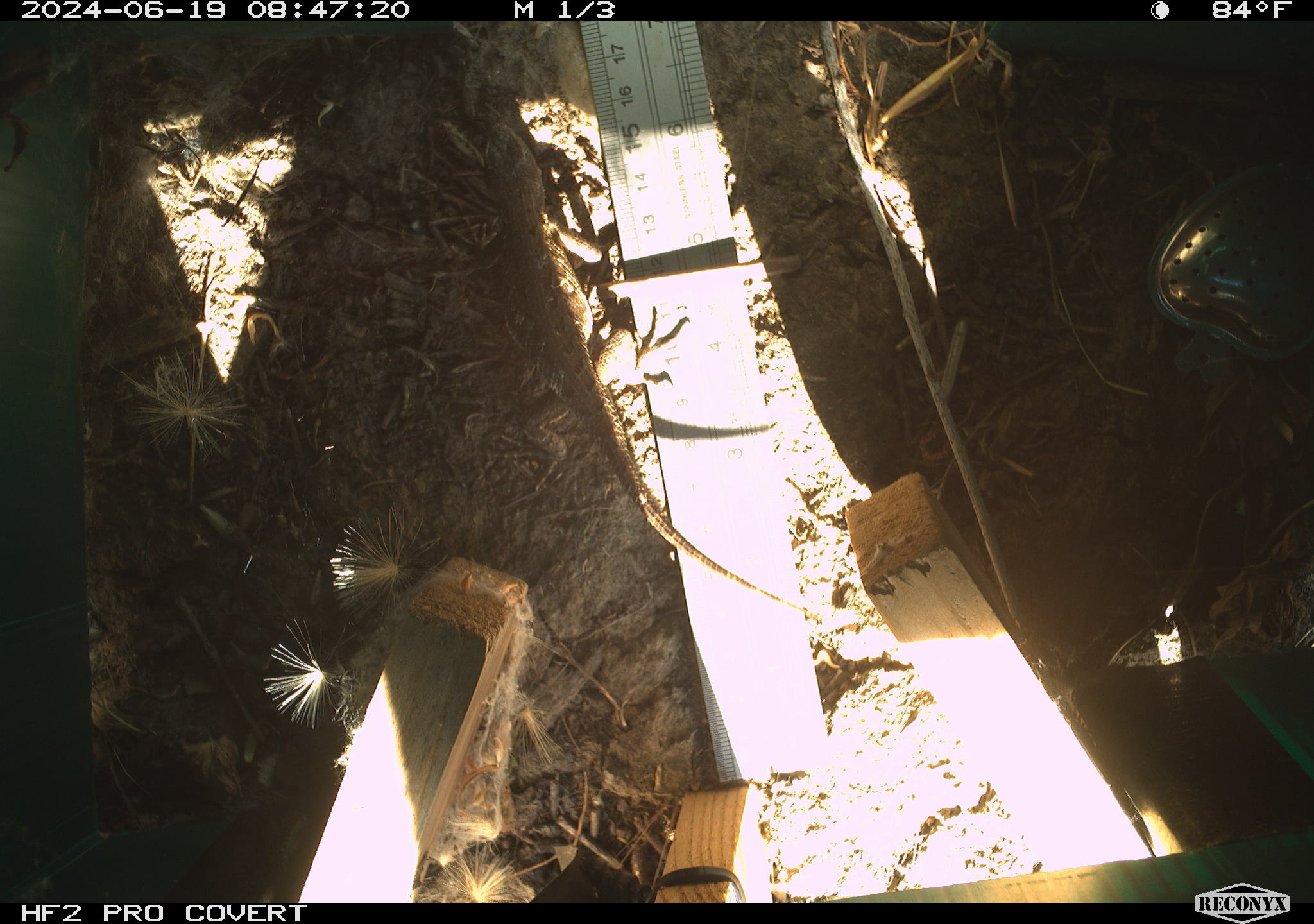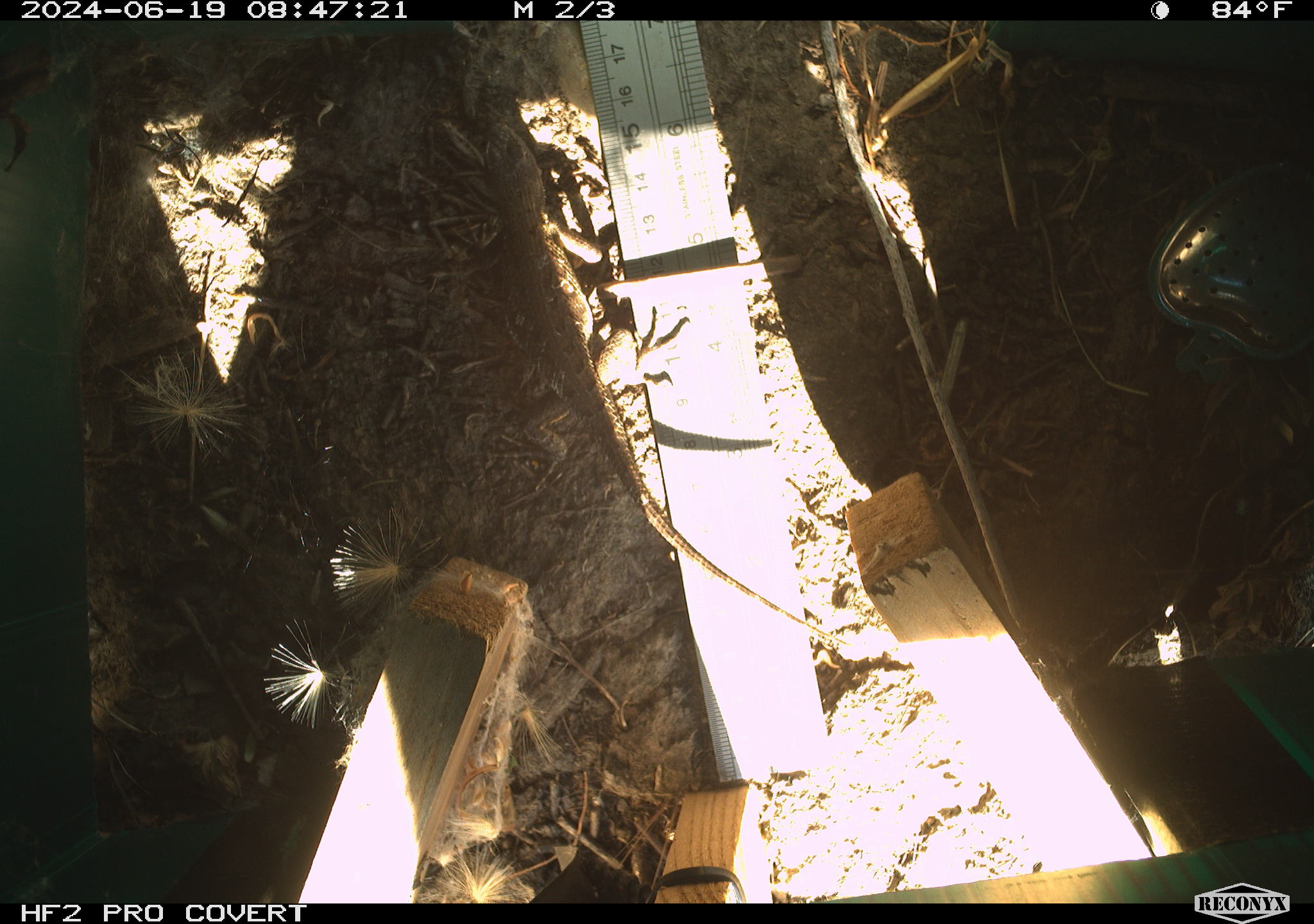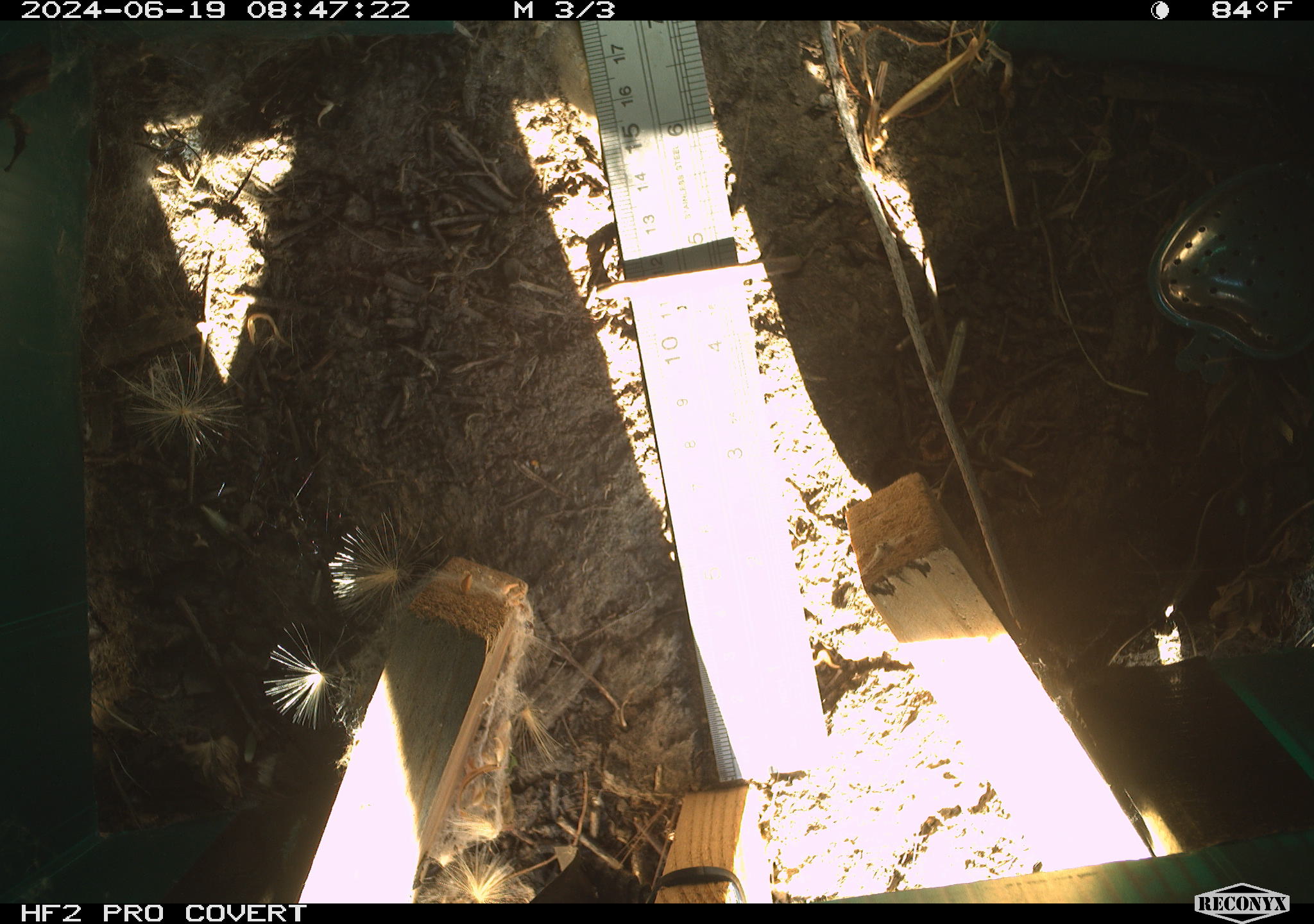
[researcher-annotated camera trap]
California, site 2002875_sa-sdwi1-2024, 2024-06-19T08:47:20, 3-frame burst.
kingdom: Animalia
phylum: Chordata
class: Reptilia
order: Squamata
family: Phrynosomatidae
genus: Sceloporus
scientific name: Sceloporus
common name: spiny lizards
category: sceloporus species